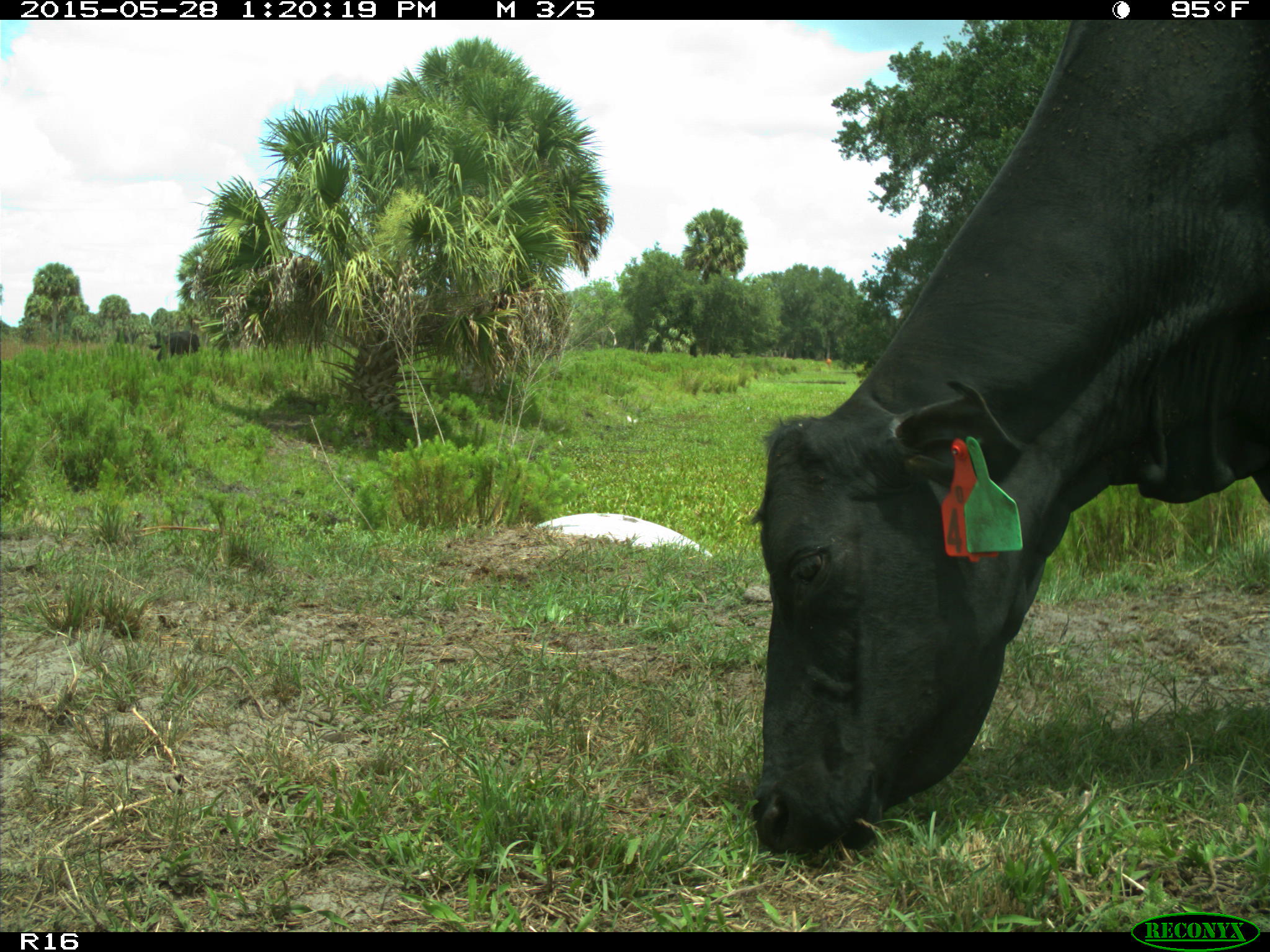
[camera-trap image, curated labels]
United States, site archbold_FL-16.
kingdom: Animalia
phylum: Chordata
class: Mammalia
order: Artiodactyla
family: Bovidae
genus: Bos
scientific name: Bos taurus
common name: domestic cow